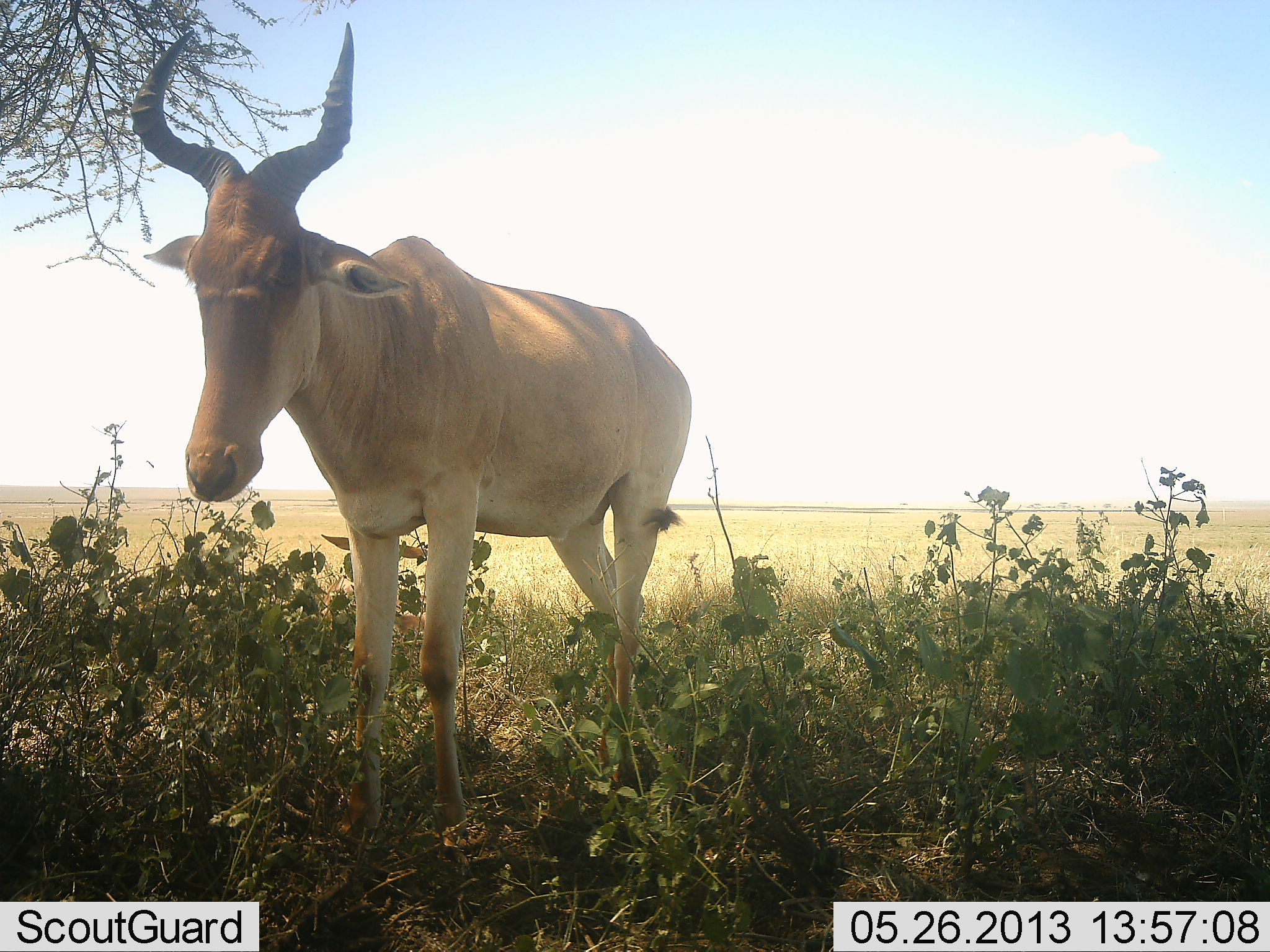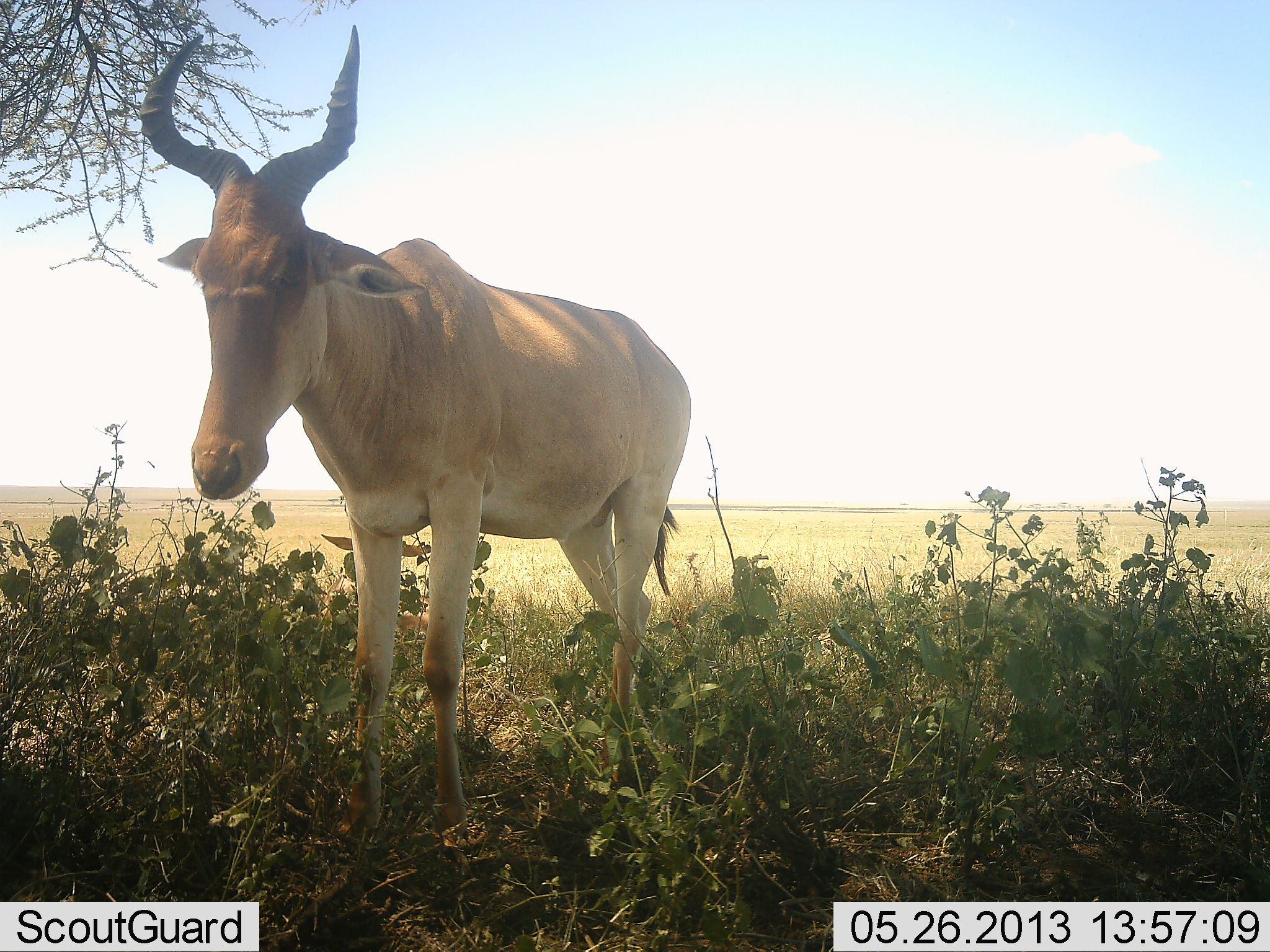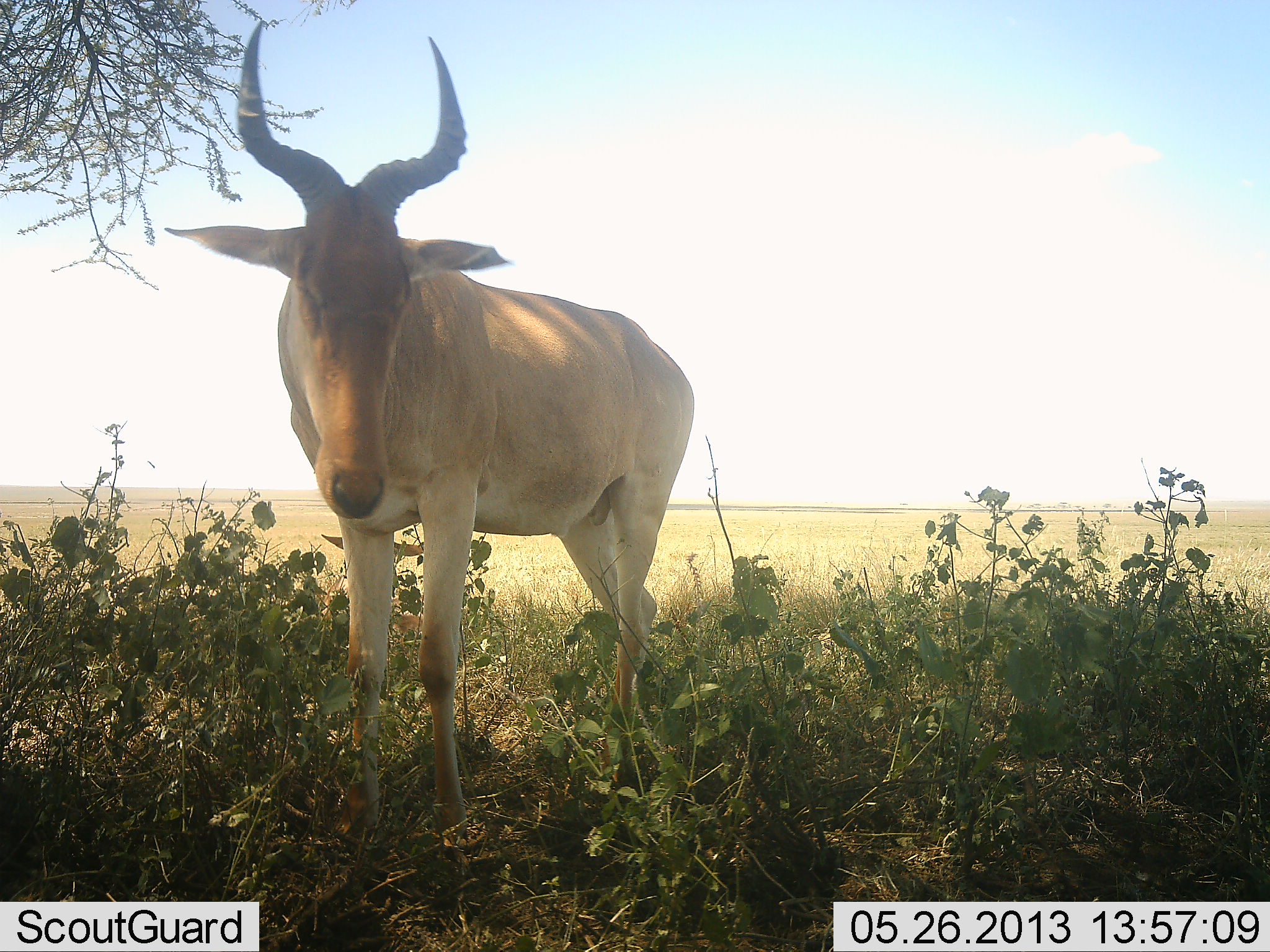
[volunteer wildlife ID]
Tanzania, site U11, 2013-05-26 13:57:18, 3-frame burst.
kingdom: Animalia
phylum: Chordata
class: Mammalia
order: Artiodactyla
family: Bovidae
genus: Alcelaphus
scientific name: Alcelaphus buselaphus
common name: hartebeest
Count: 1.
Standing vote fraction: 90%.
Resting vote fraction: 10%.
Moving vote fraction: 0%.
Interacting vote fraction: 0%.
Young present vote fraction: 0%.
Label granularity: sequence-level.